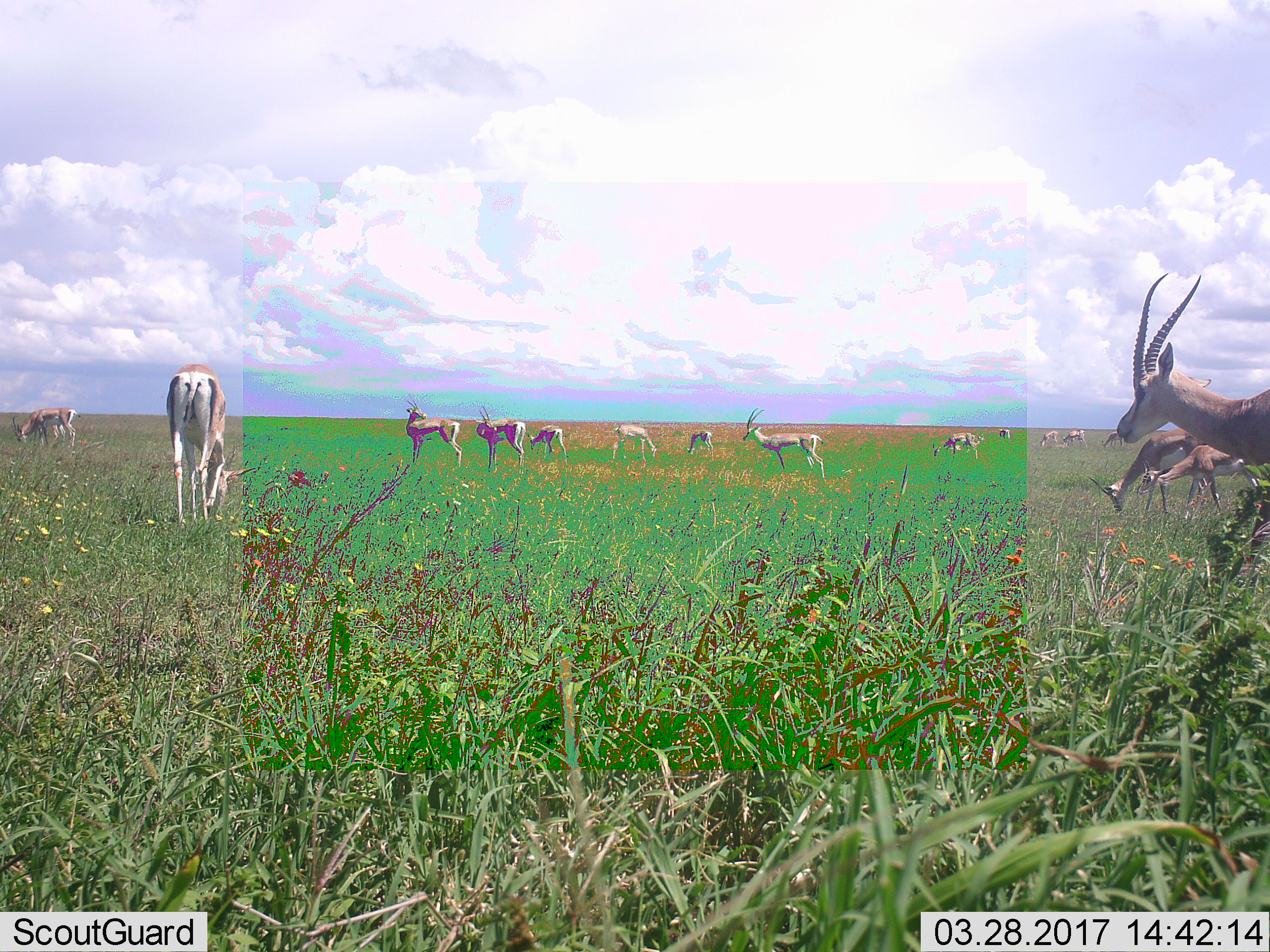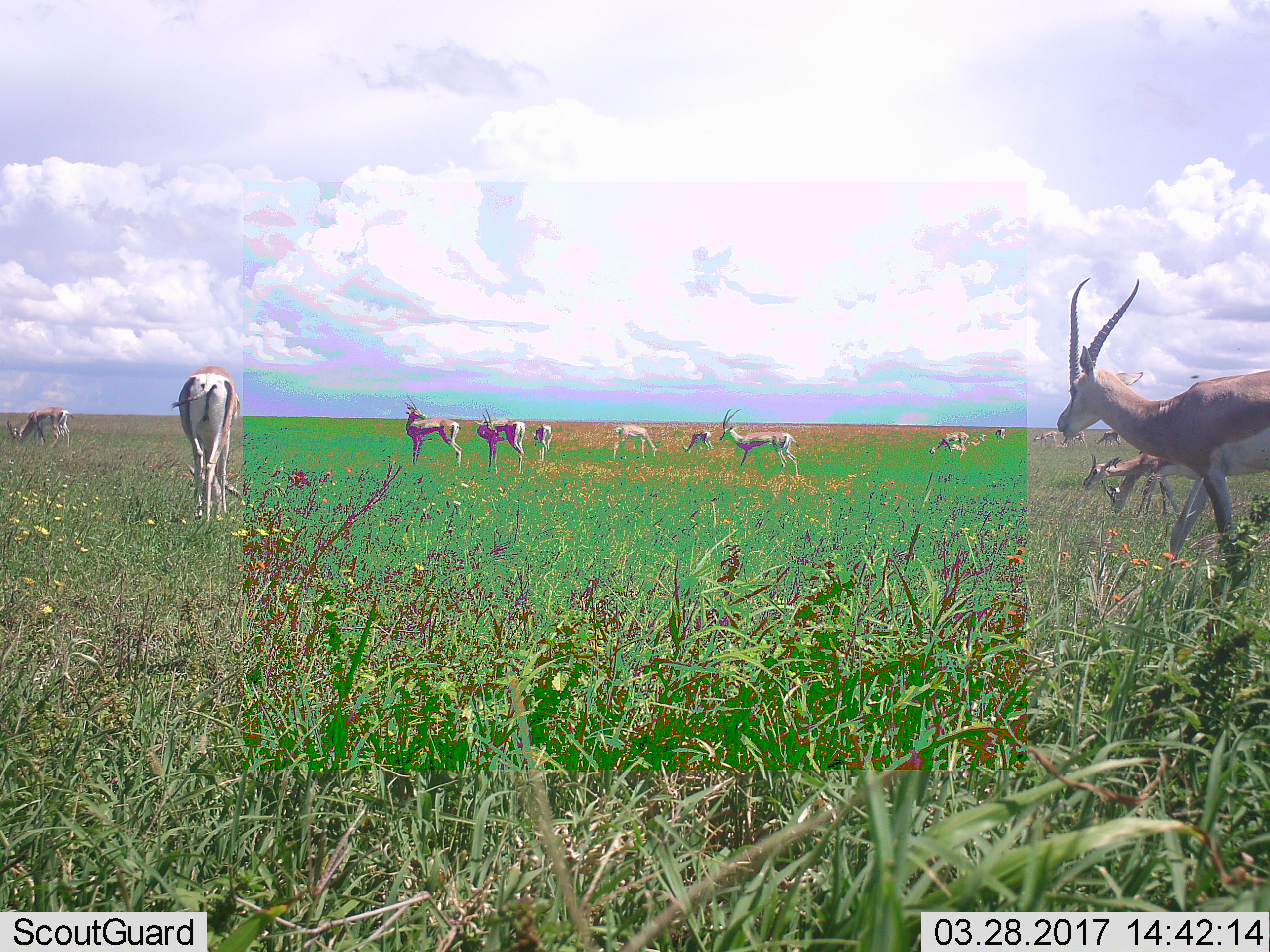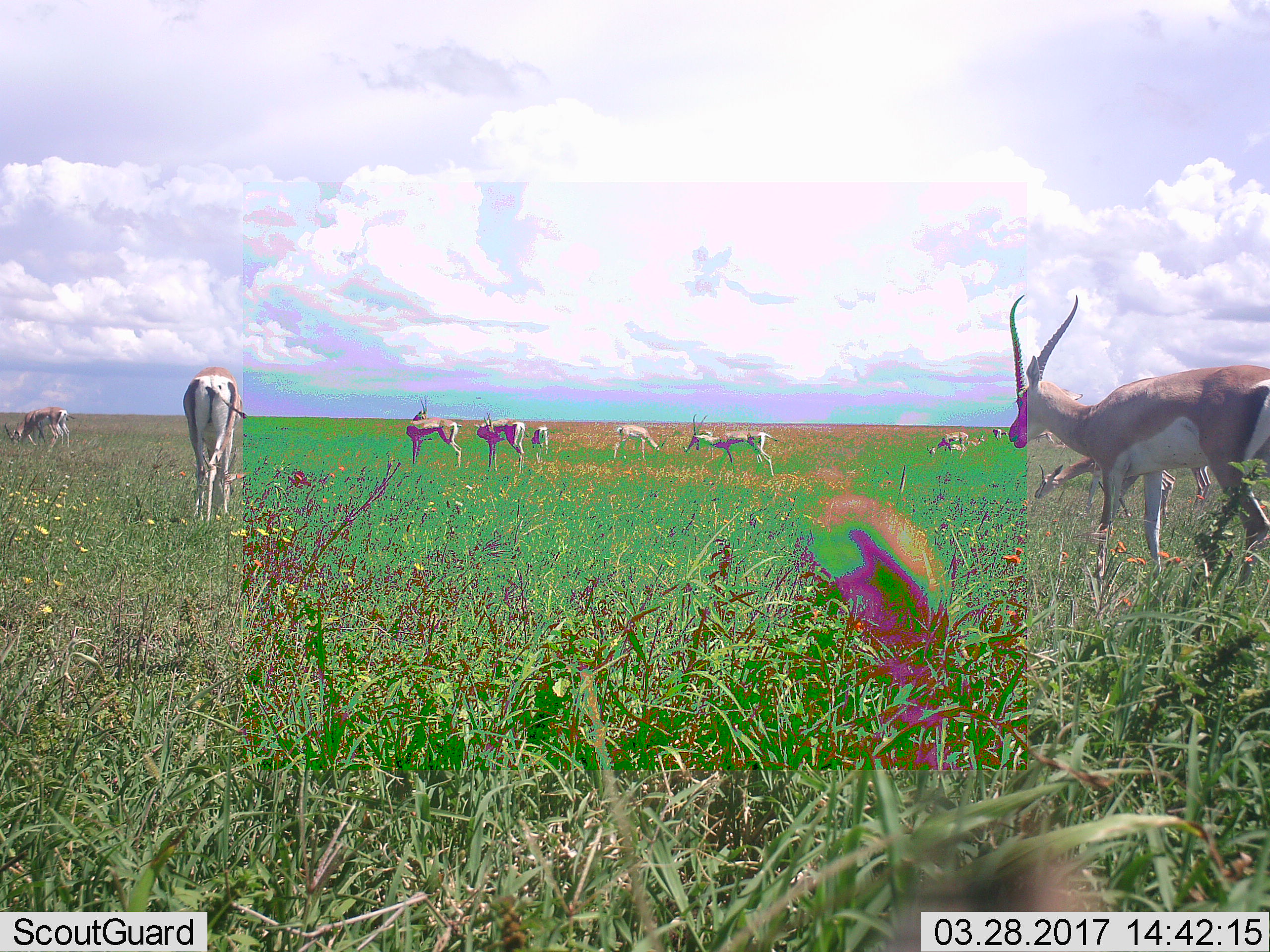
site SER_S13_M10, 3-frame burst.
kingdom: Animalia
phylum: Chordata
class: Mammalia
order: Artiodactyla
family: Bovidae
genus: Nanger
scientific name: Nanger granti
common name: grant's gazelle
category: gazellegrants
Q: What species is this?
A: Gazellegrants (grant's gazelle) (Nanger granti).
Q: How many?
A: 11-50.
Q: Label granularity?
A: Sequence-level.